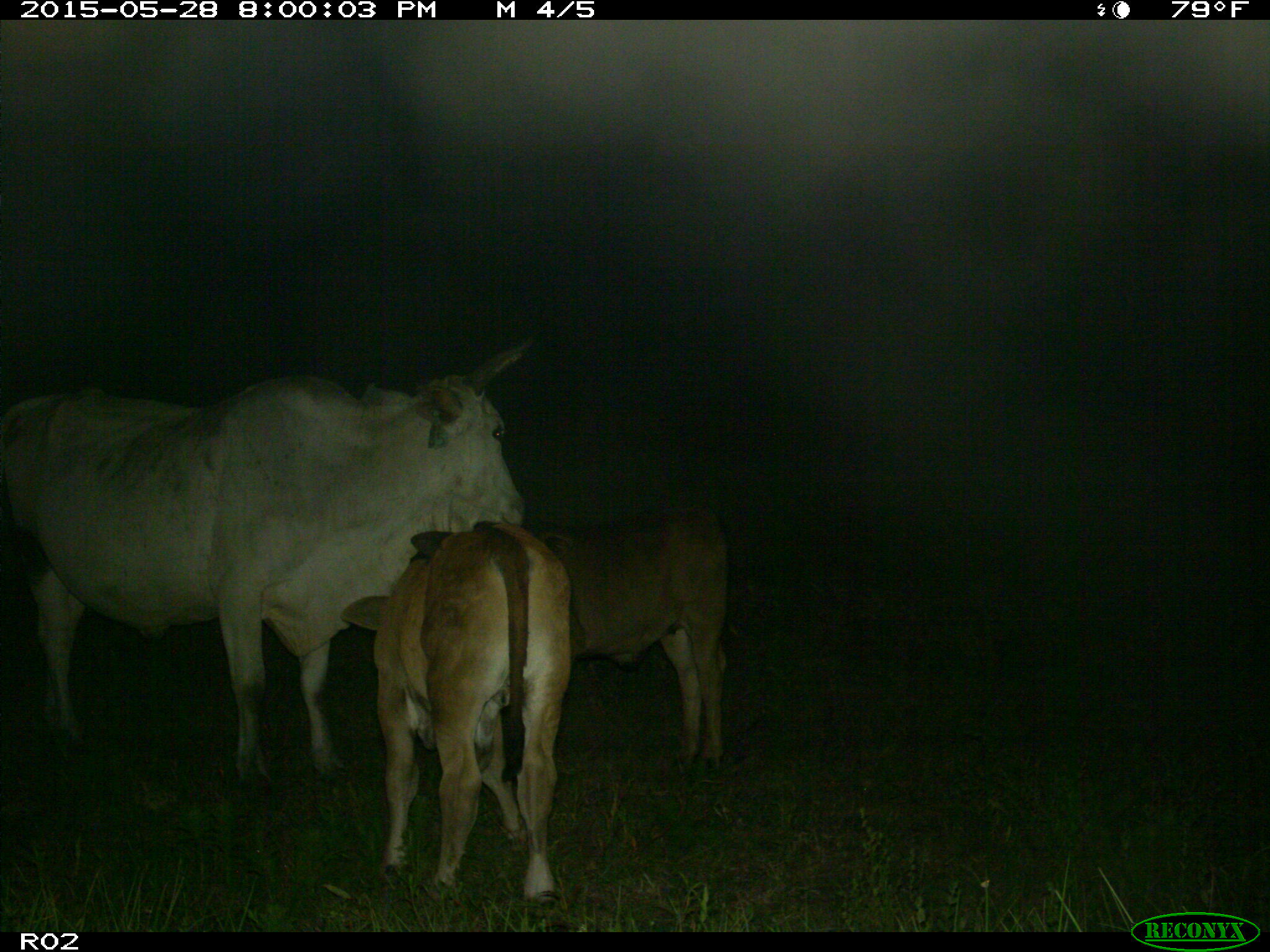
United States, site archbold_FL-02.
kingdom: Animalia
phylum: Chordata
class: Mammalia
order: Artiodactyla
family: Bovidae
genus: Bos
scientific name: Bos taurus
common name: domestic cow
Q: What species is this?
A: Bos taurus (domestic cow).